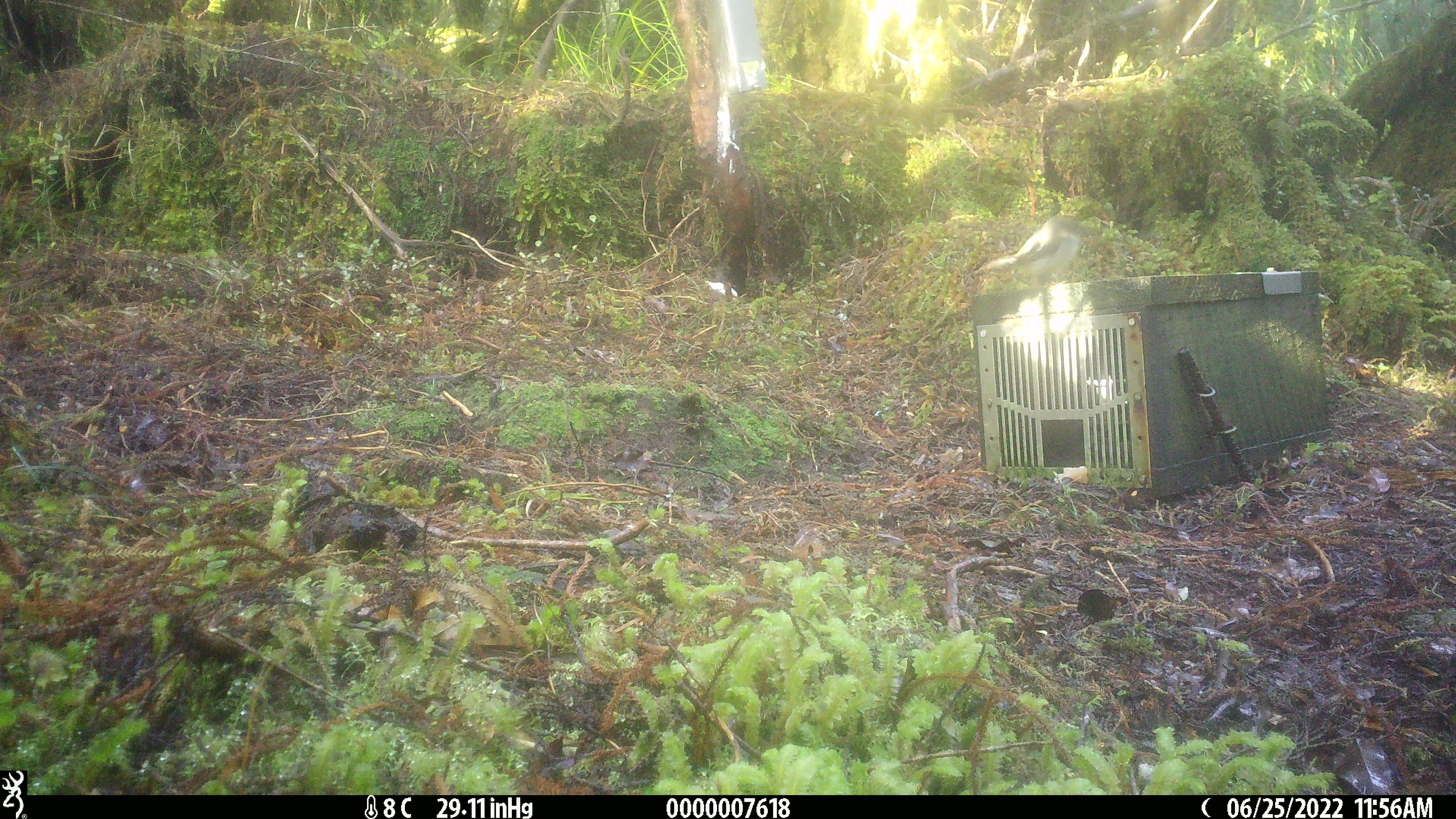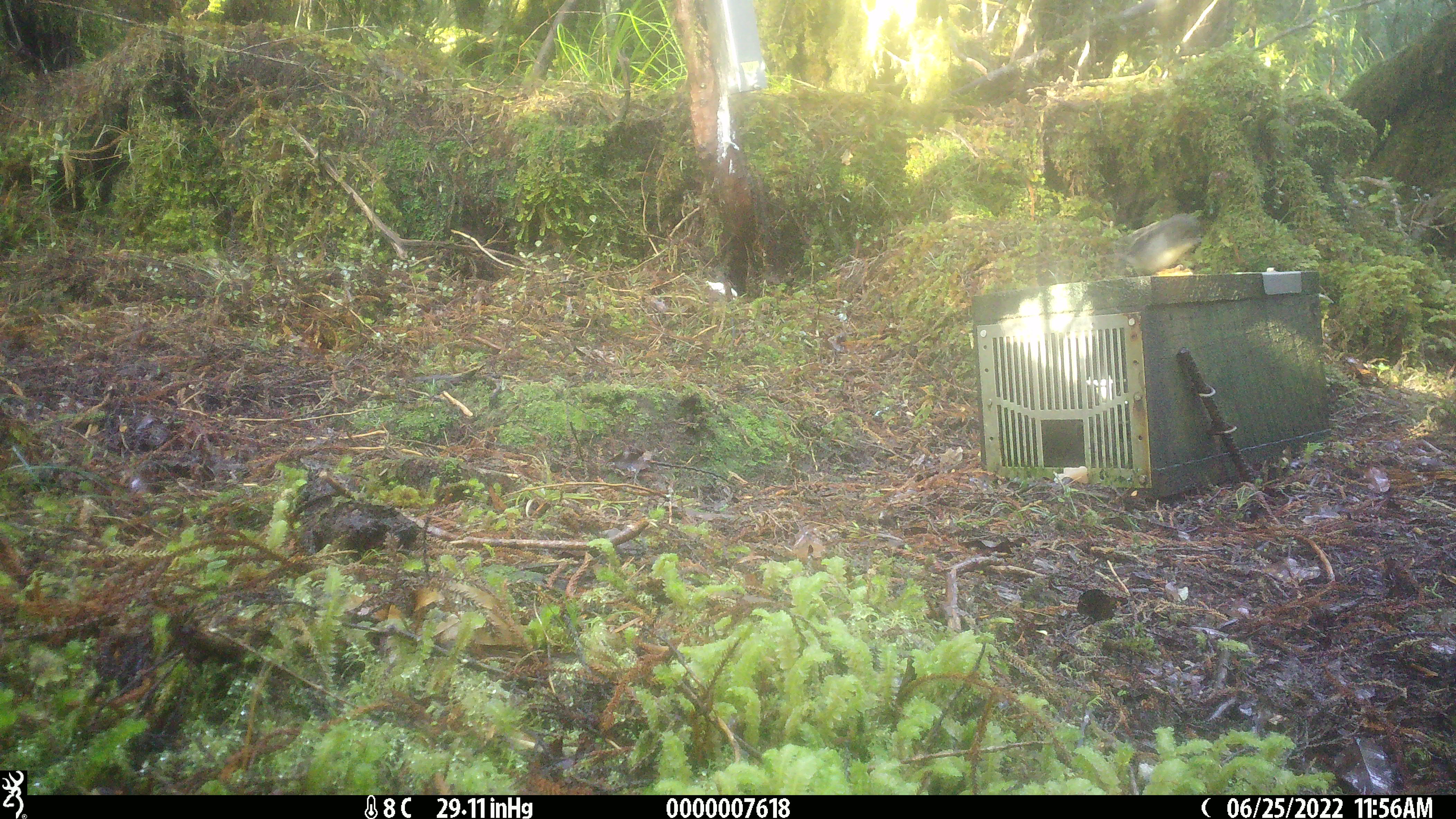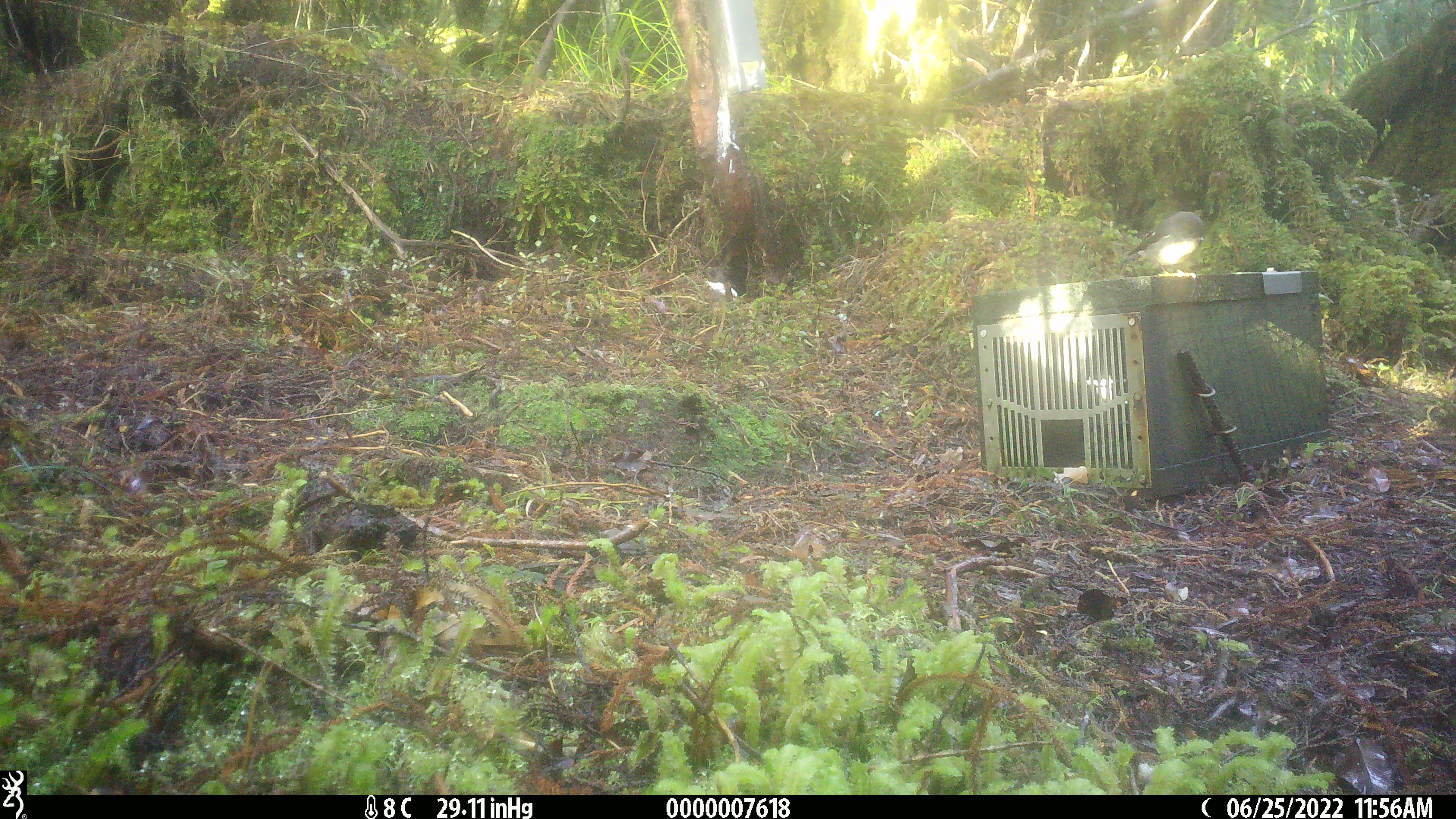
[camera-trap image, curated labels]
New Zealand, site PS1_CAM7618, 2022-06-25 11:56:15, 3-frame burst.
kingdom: Animalia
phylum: Chordata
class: Aves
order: Passeriformes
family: Petroicidae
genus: Petroica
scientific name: Petroica macrocephala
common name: tomtit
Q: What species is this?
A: Tomtit (Petroica macrocephala).